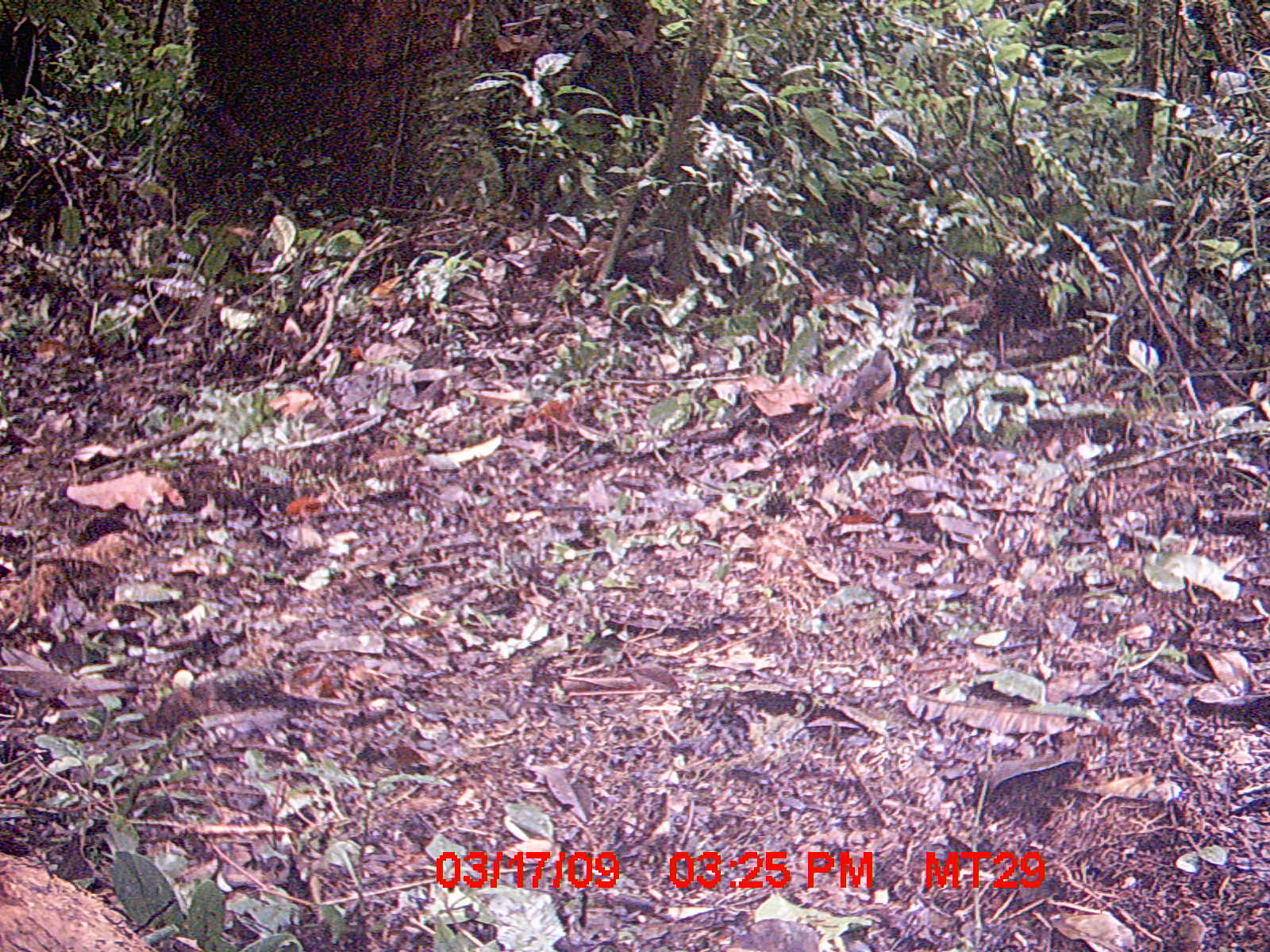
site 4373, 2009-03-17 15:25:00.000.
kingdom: Animalia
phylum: Chordata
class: Aves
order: Passeriformes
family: Muscicapidae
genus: Copsychus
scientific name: Copsychus albospecularis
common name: madagascar magpie-robin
Copsychus albospecularis (madagascar magpie-robin), count 1.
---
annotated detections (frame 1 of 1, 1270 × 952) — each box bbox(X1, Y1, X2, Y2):
copsychus albospecularis: bbox(828, 348, 897, 421)